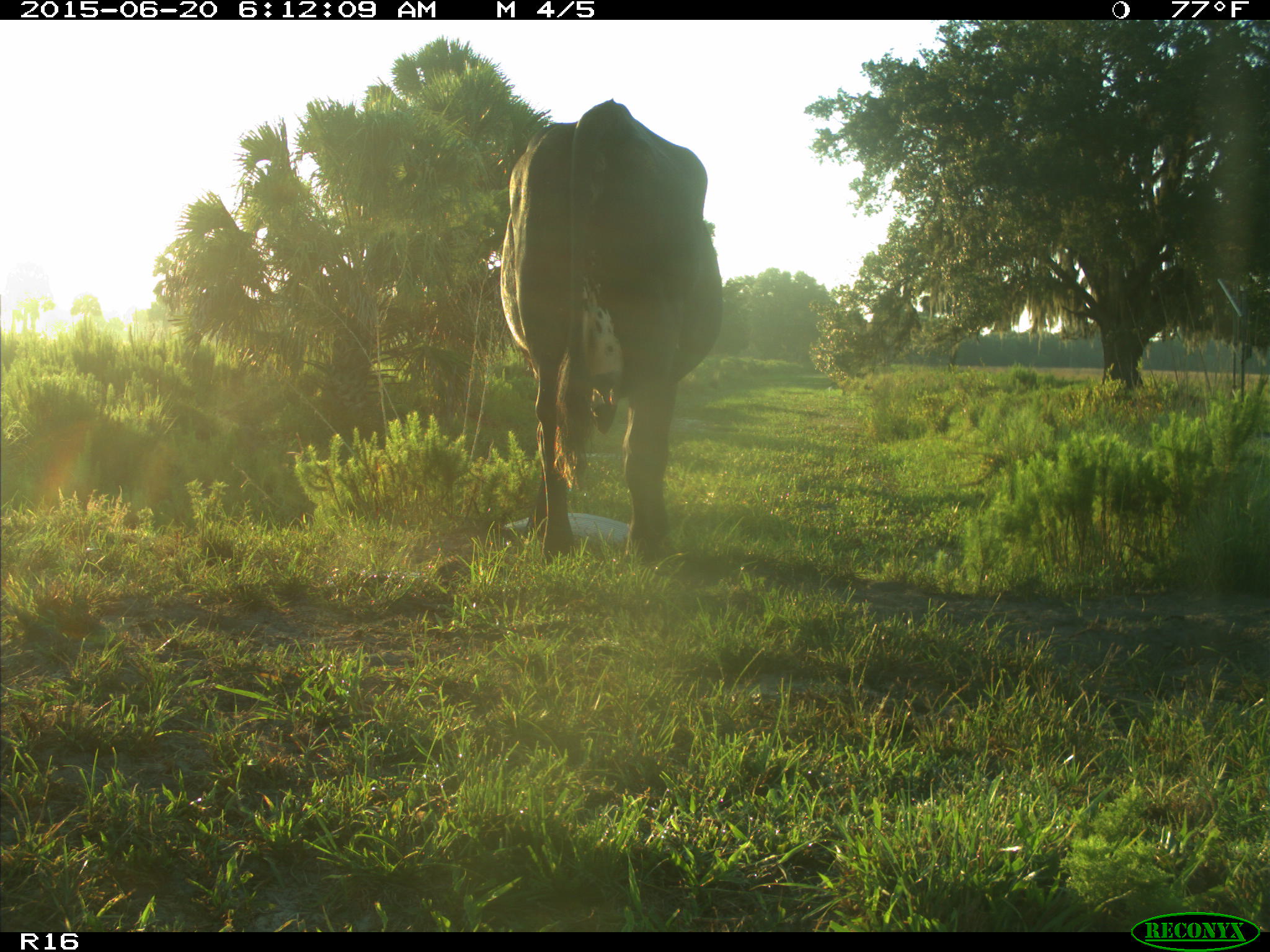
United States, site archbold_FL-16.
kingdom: Animalia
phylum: Chordata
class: Mammalia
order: Artiodactyla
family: Bovidae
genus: Bos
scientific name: Bos taurus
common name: domestic cow